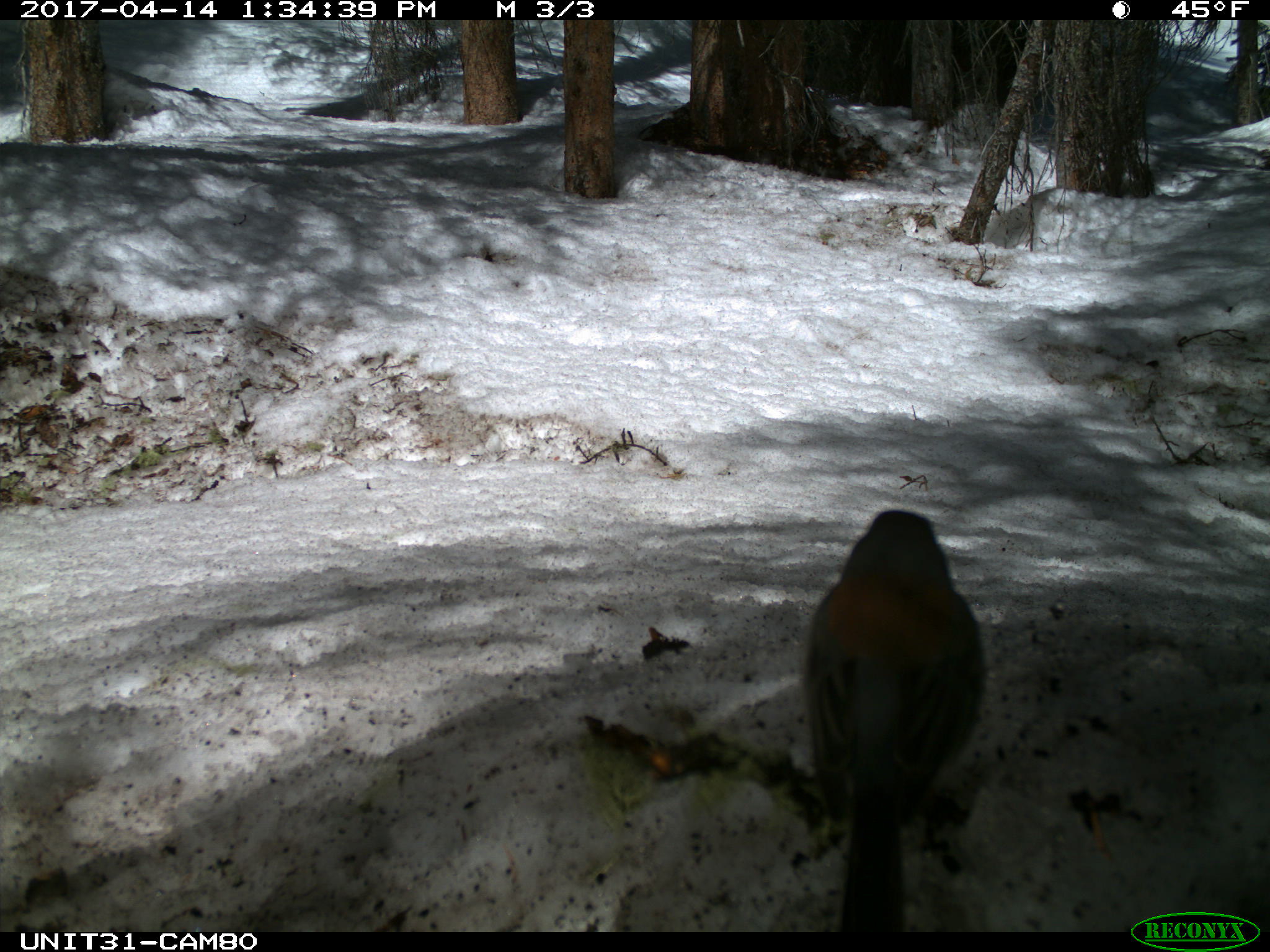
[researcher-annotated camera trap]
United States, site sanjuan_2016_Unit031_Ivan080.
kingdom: Animalia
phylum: Chordata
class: Aves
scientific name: Aves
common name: birds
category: unidentified bird